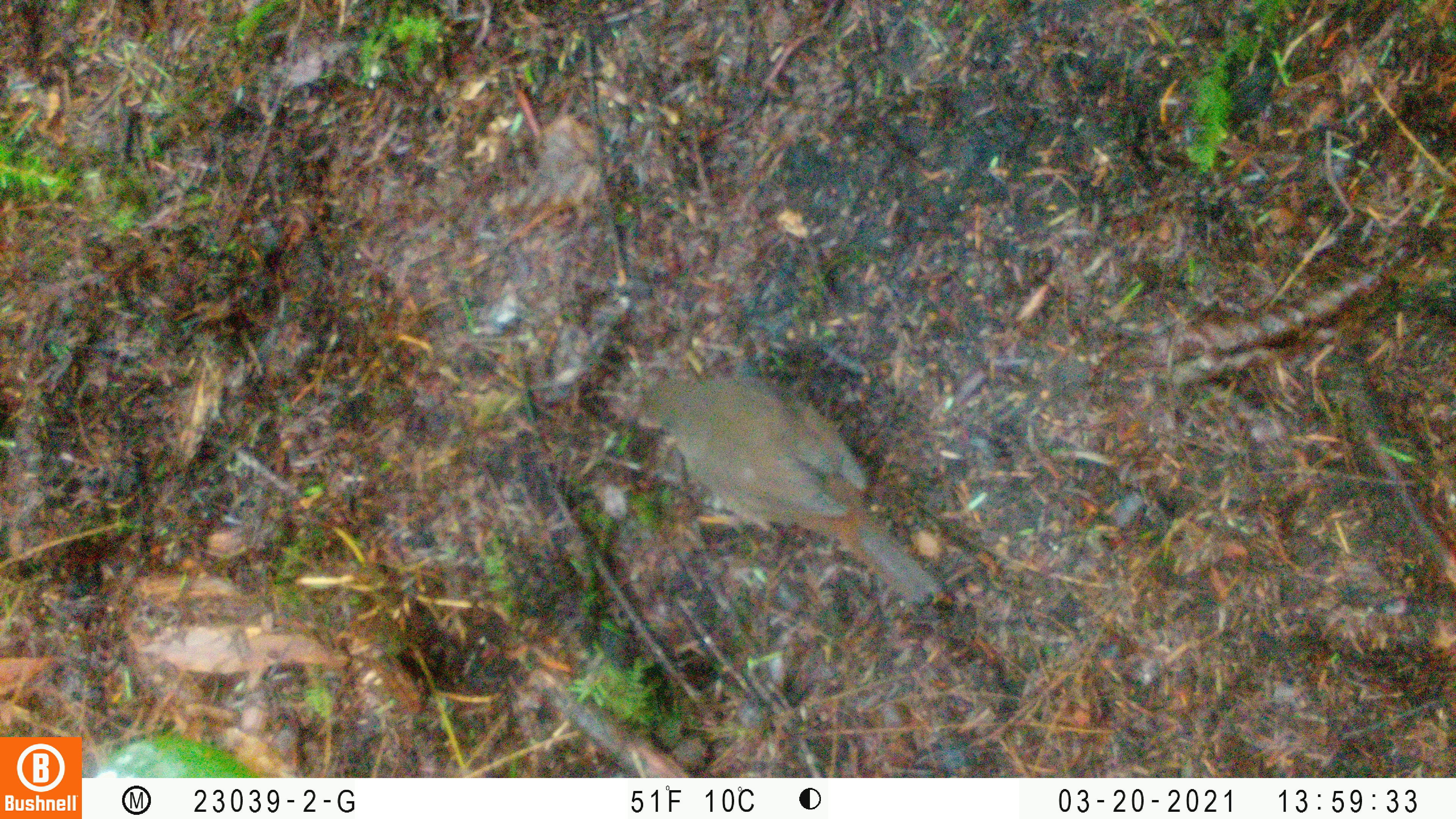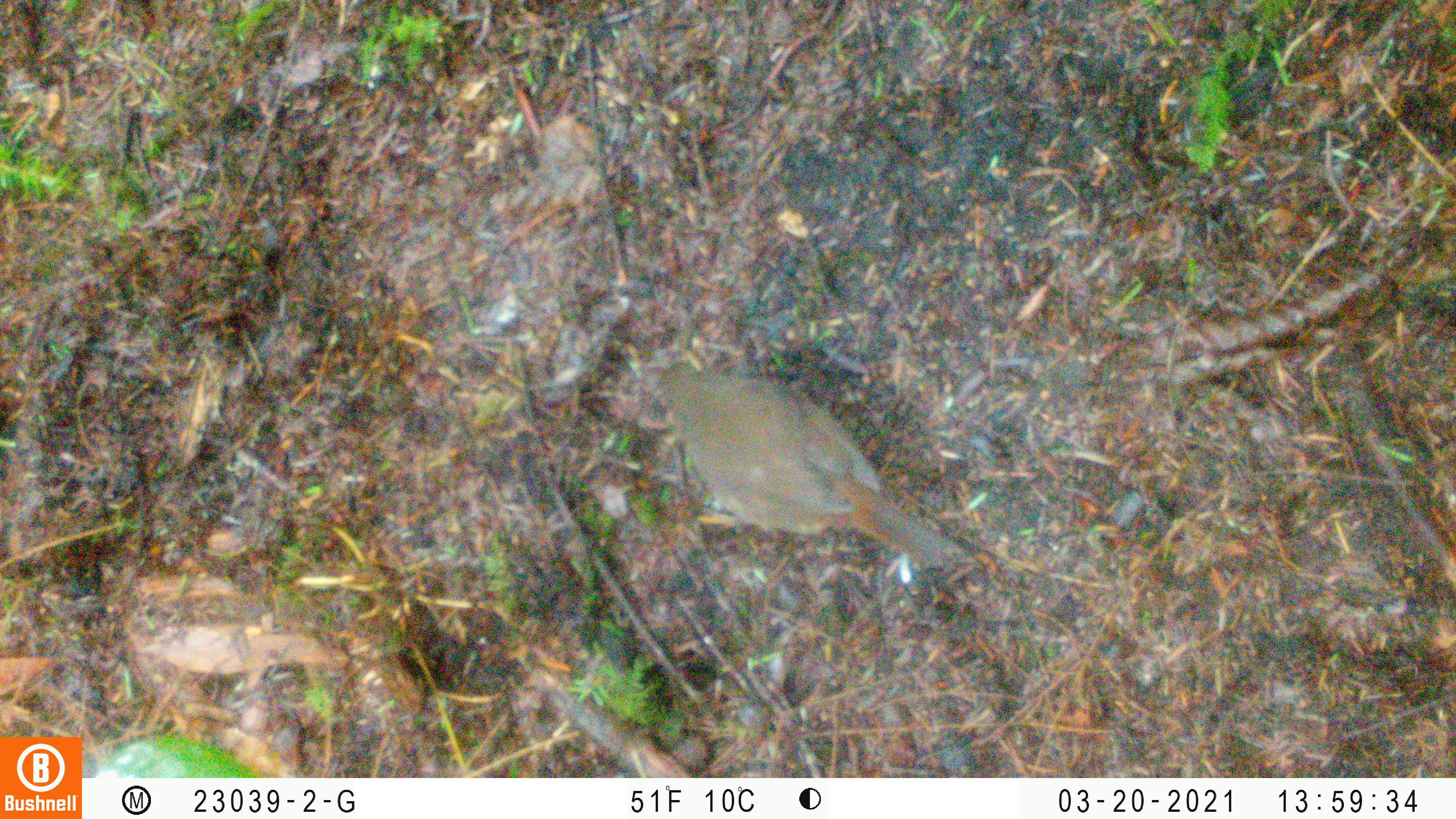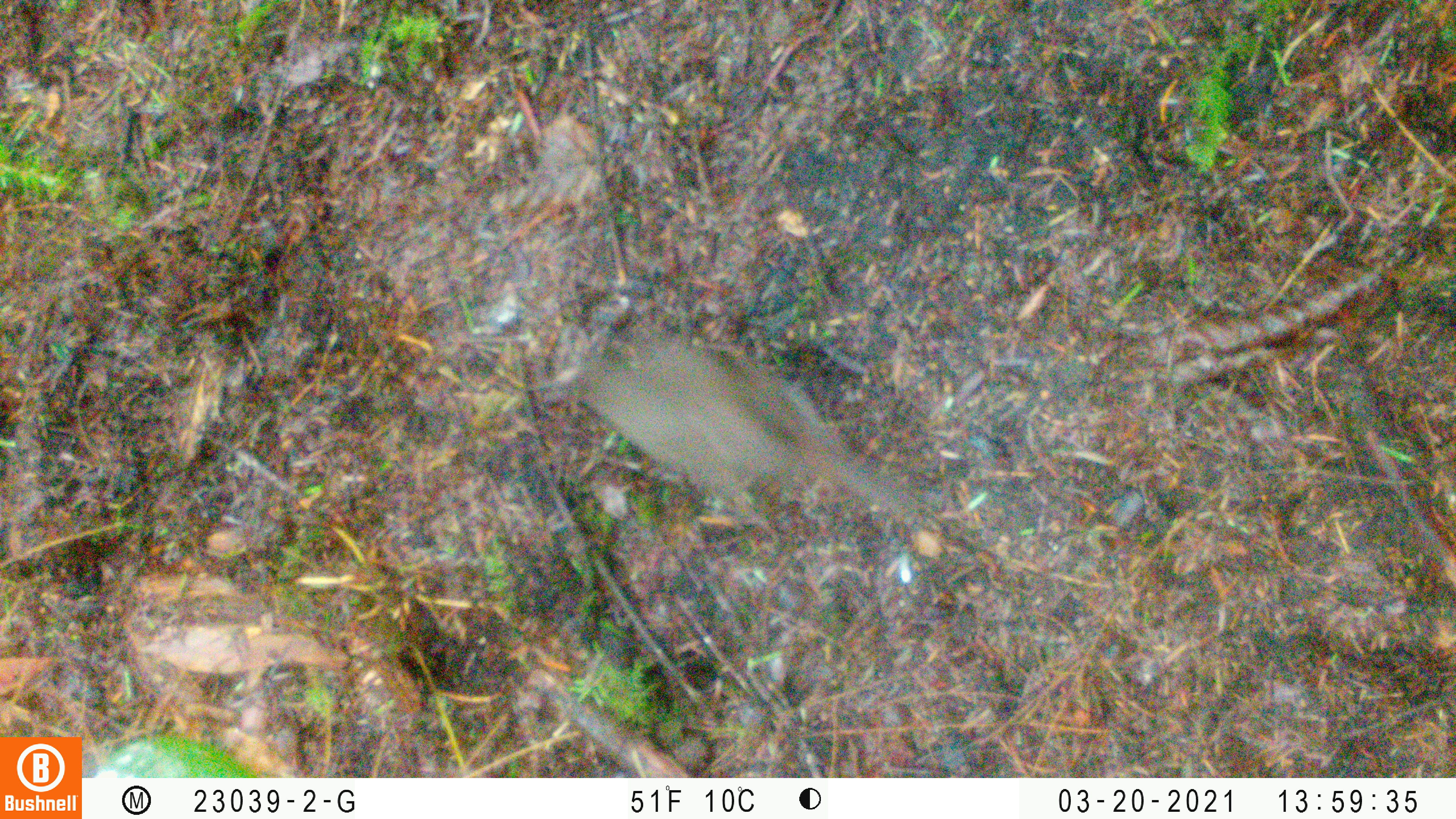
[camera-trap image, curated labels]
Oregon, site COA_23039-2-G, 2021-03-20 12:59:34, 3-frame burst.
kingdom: Animalia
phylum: Chordata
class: Aves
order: Passeriformes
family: Turdidae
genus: Catharus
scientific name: Catharus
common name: brown thrushes and nightingale-thrushes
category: catharus species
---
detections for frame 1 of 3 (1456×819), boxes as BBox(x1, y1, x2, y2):
catharus species: BBox(614, 342, 961, 626)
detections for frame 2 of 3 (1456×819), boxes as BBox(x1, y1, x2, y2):
catharus species: BBox(628, 341, 989, 609)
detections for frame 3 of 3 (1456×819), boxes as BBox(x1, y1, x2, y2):
catharus species: BBox(545, 305, 949, 591)